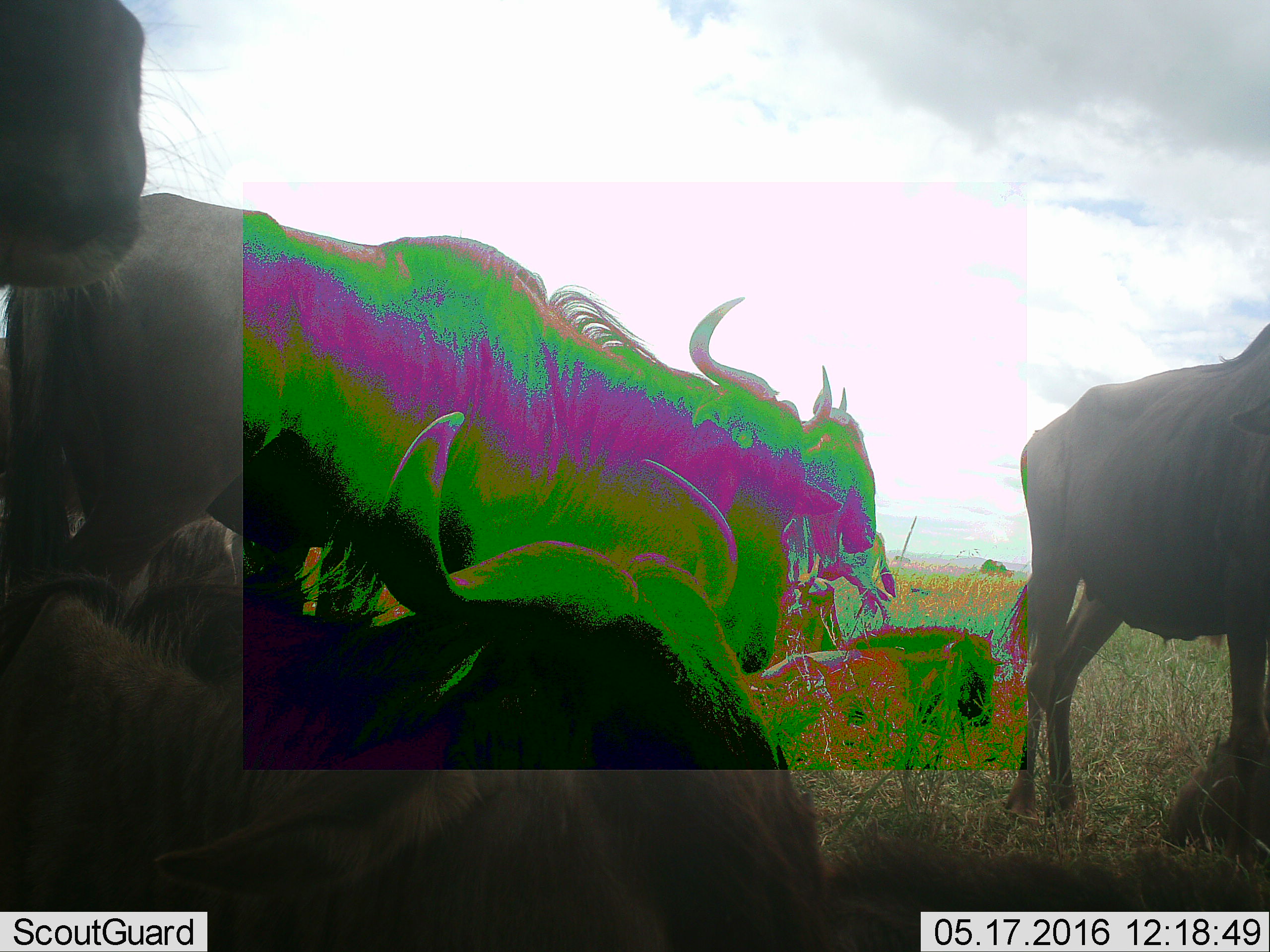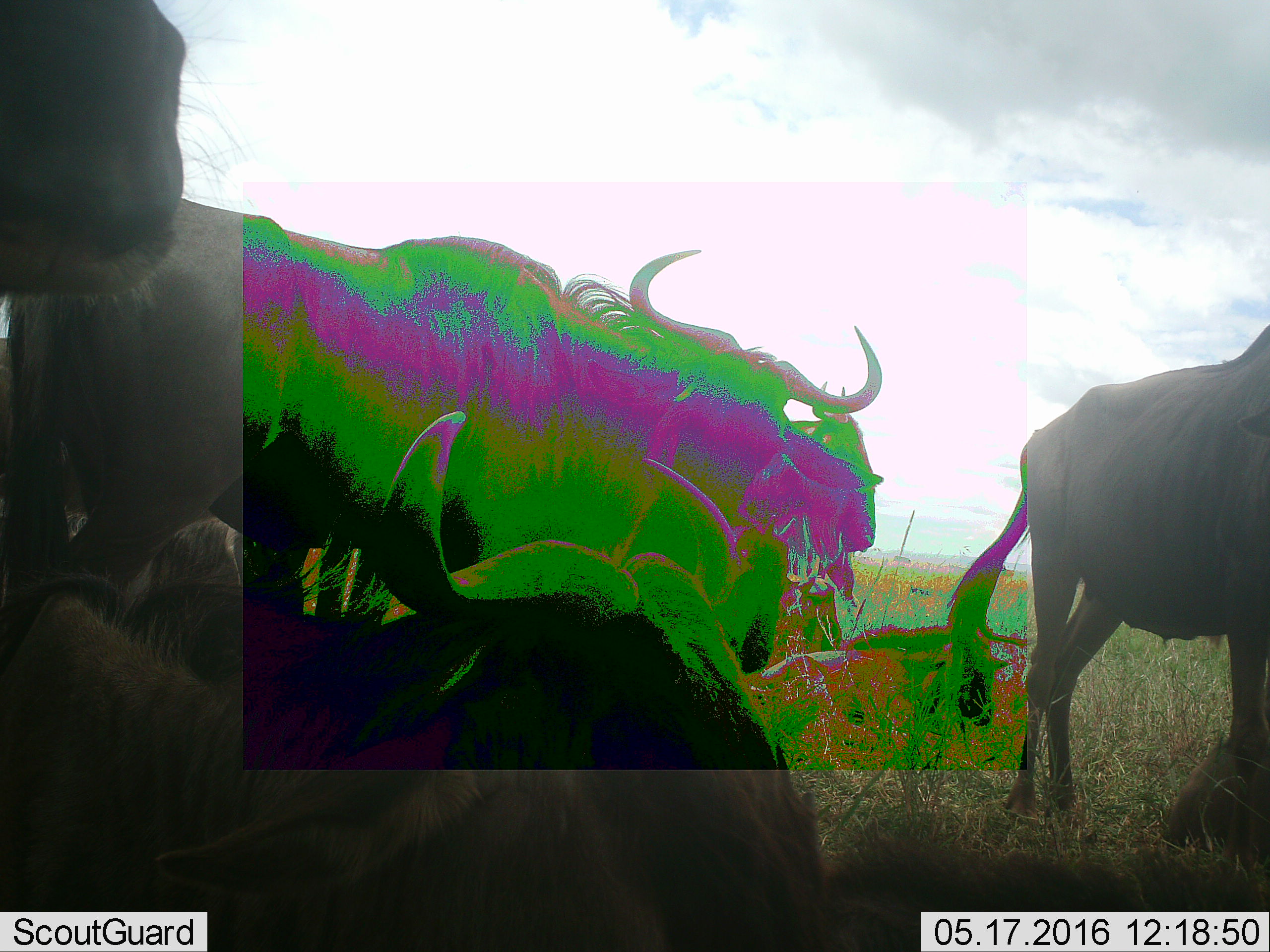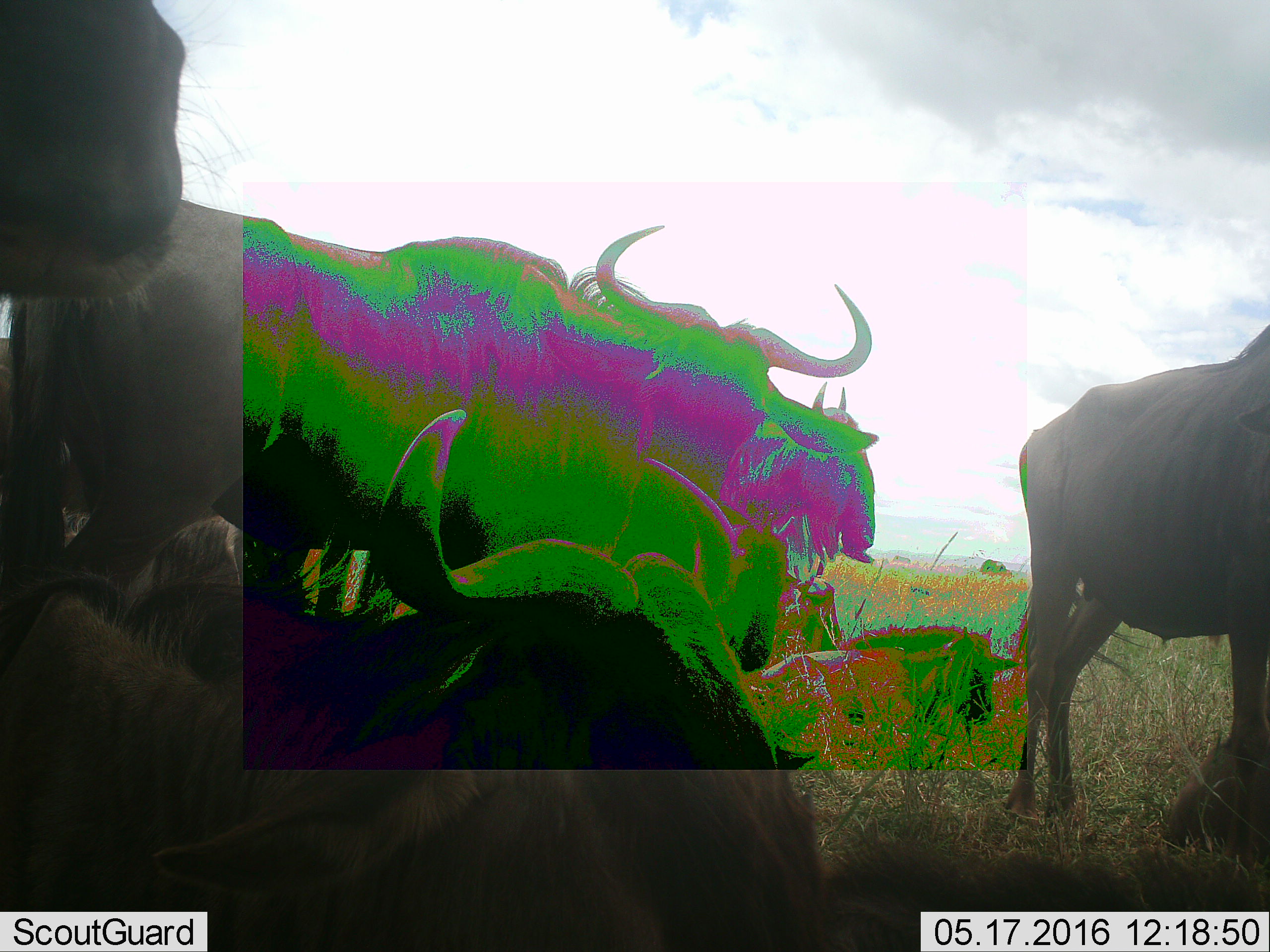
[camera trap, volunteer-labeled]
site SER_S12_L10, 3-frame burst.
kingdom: Animalia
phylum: Chordata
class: Mammalia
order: Artiodactyla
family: Bovidae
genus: Connochaetes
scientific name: Connochaetes taurinus taurinus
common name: blue wildebeest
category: wildebeestblue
Wildebeestblue (blue wildebeest) (Connochaetes taurinus taurinus), count 10. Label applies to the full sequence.